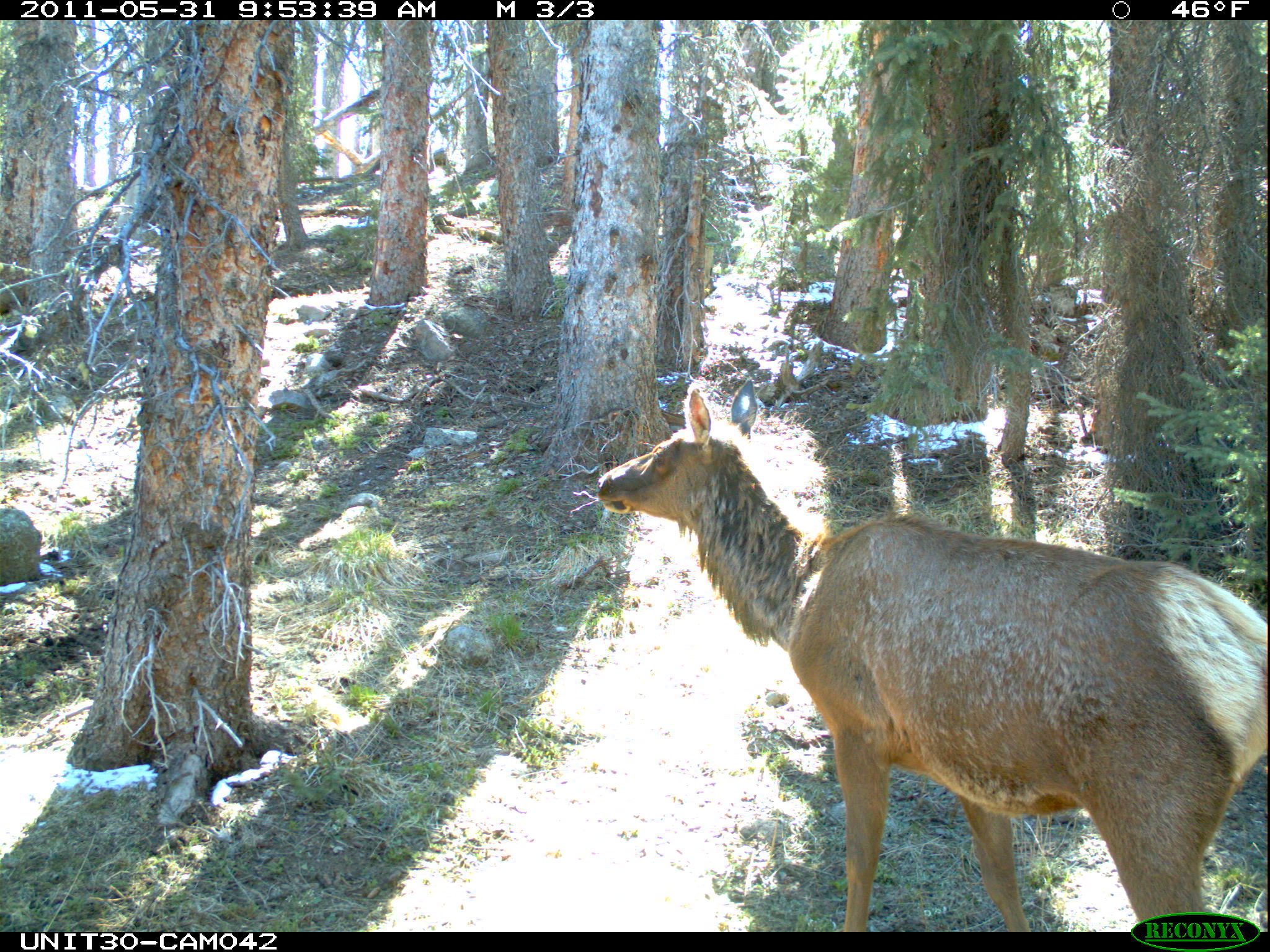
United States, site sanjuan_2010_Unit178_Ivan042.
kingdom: Animalia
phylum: Chordata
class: Mammalia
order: Artiodactyla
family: Cervidae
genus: Cervus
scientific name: Cervus elaphus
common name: red deer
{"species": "Cervus elaphus (red deer)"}